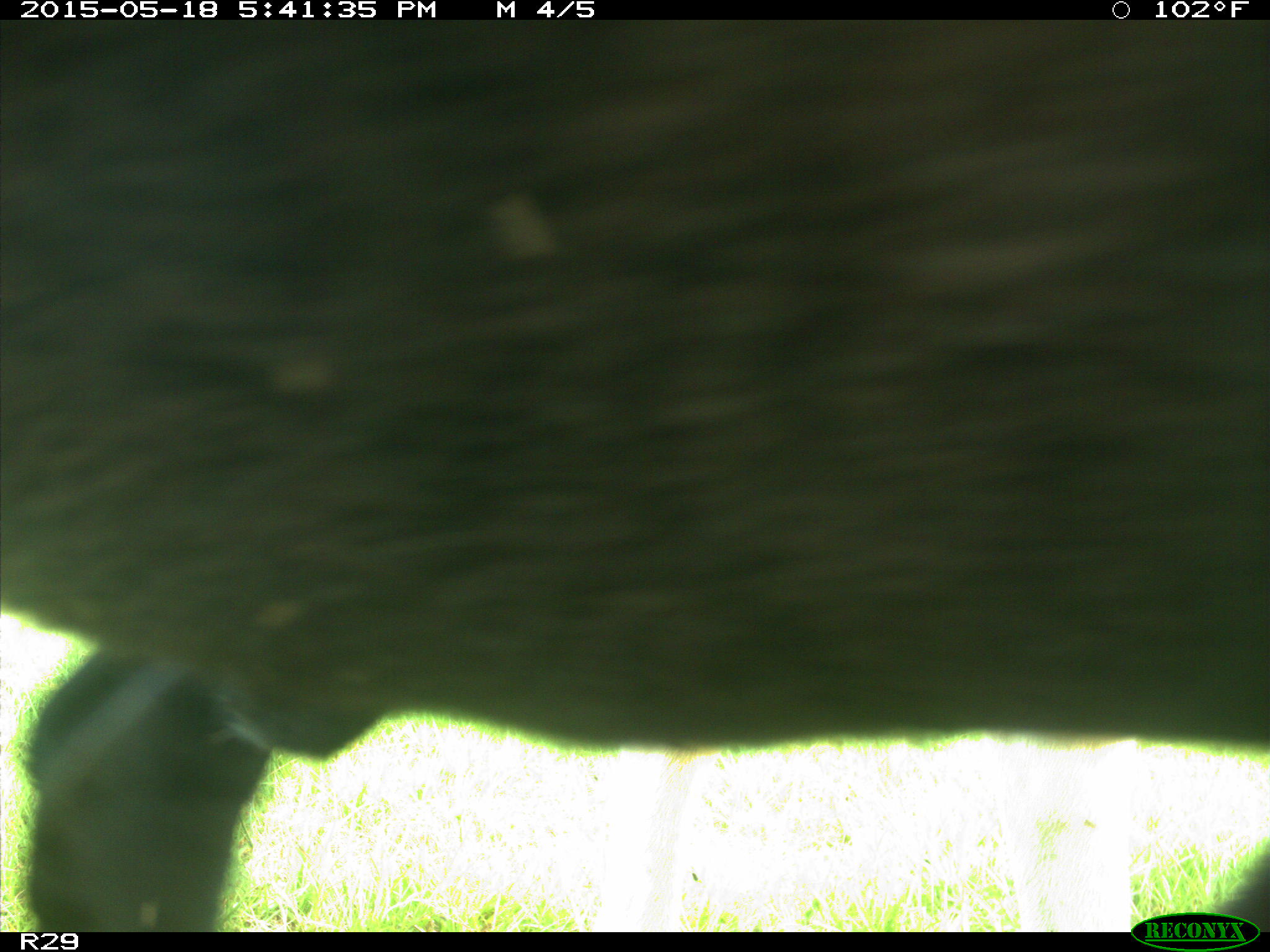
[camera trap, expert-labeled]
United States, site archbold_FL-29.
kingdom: Animalia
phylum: Chordata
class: Mammalia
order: Artiodactyla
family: Bovidae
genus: Bos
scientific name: Bos taurus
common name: domestic cow